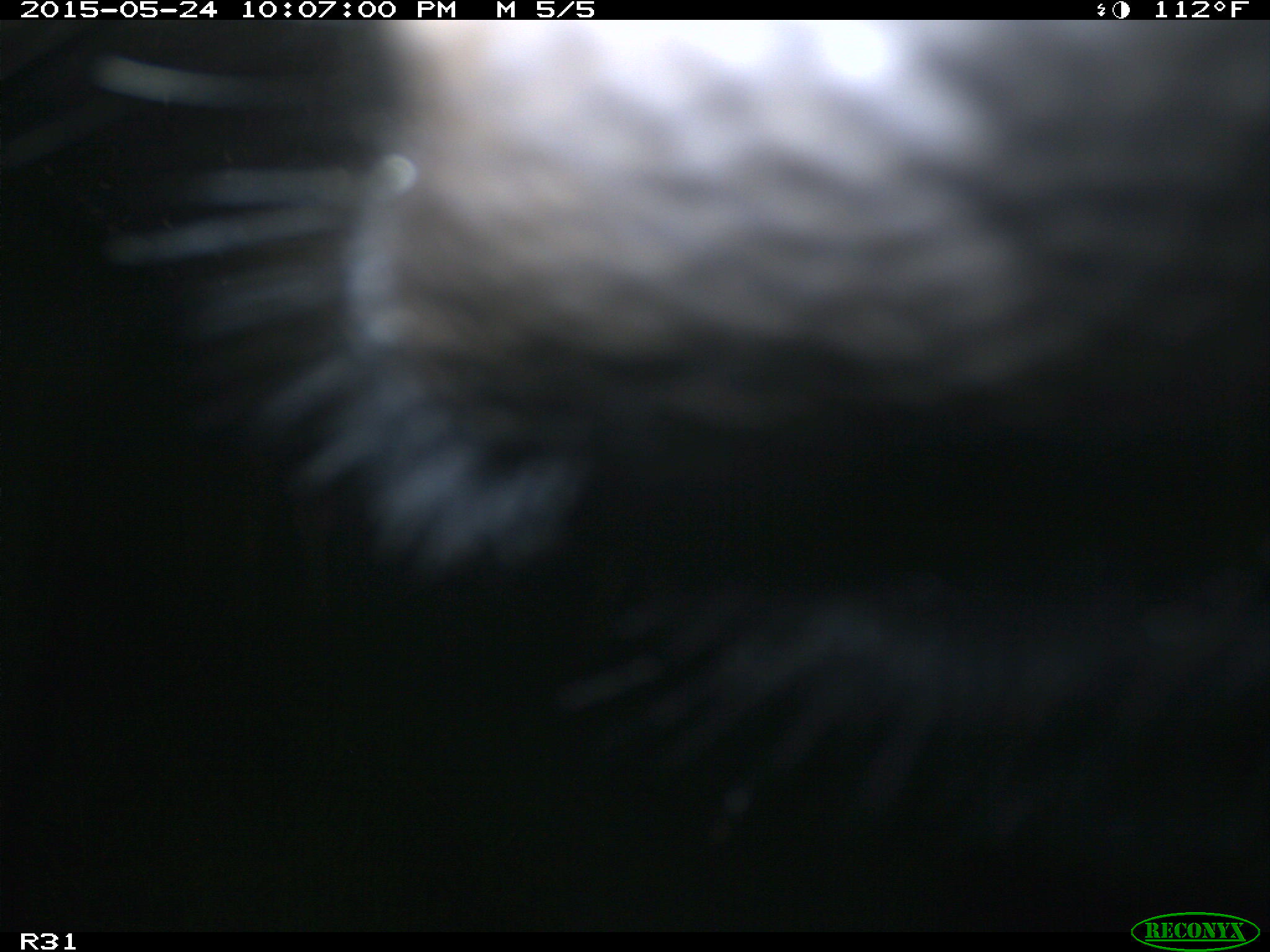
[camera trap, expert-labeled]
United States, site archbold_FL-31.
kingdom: Animalia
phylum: Chordata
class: Mammalia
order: Artiodactyla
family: Bovidae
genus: Bos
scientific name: Bos taurus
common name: domestic cow